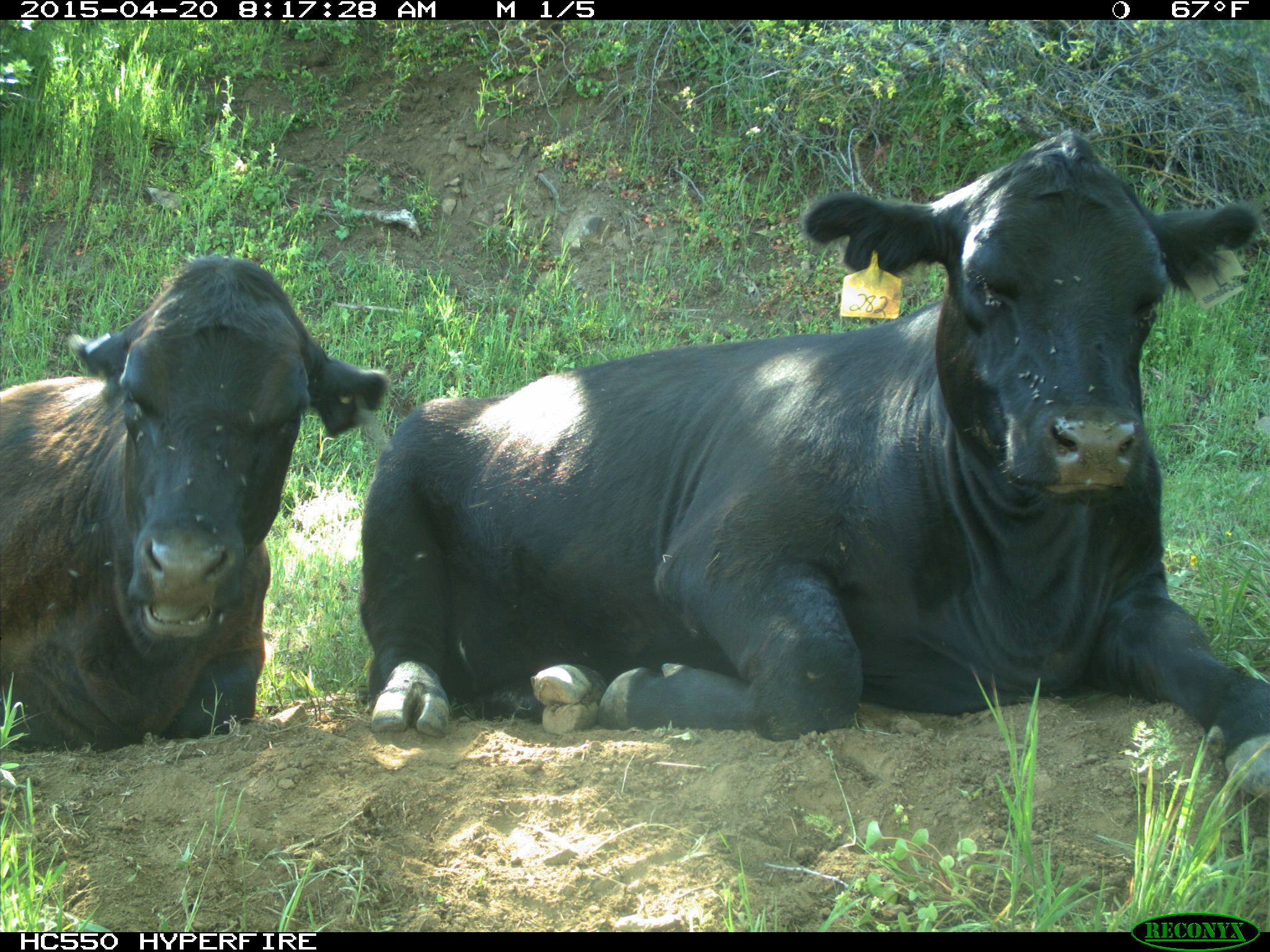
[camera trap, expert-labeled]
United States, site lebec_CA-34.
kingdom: Animalia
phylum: Chordata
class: Mammalia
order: Artiodactyla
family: Bovidae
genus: Bos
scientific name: Bos taurus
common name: domestic cow